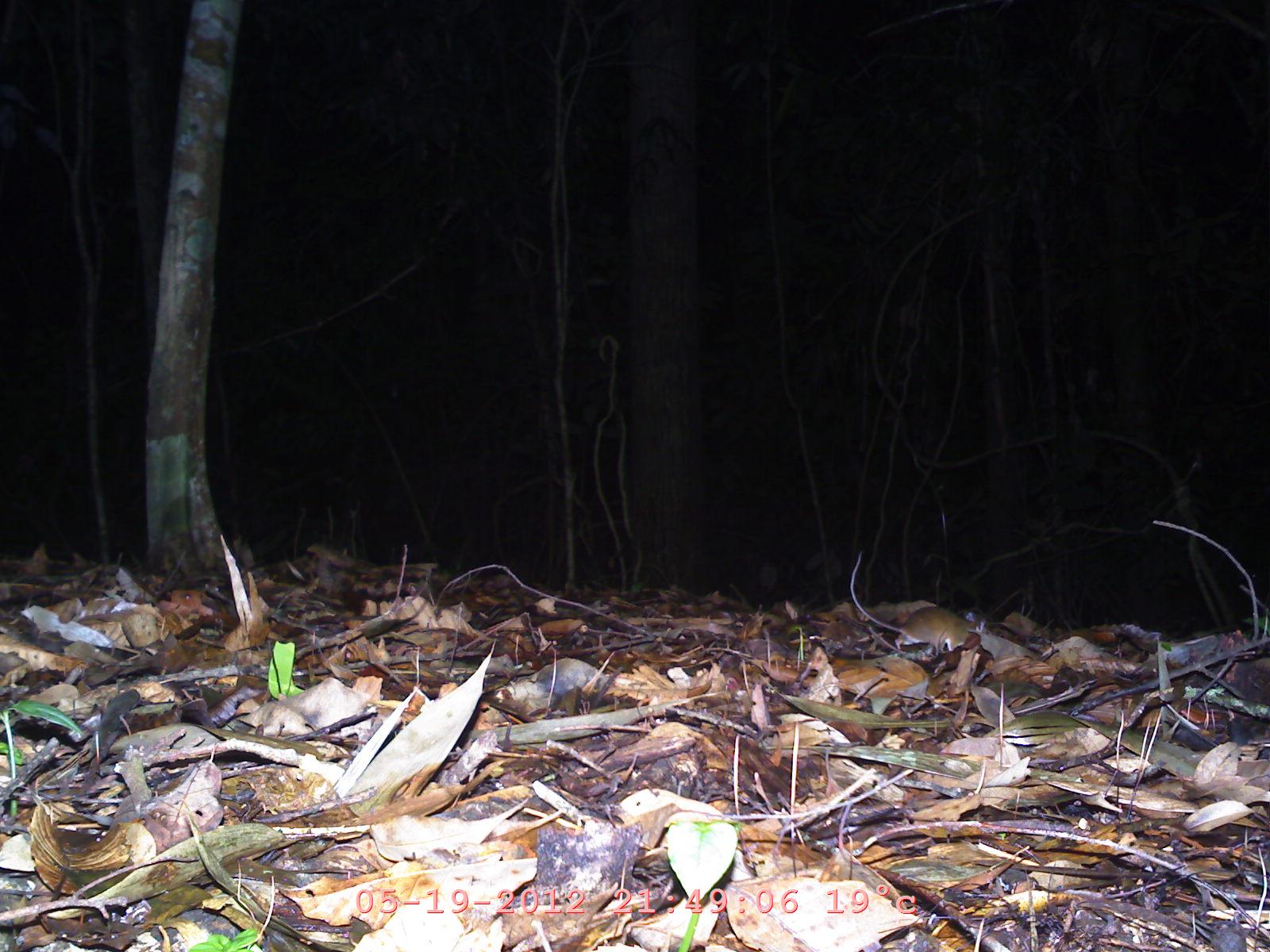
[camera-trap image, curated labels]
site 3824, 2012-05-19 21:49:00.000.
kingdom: Animalia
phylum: Chordata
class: Mammalia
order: Rodentia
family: Muridae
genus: Rattus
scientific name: Rattus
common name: rodent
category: unknown rat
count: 1